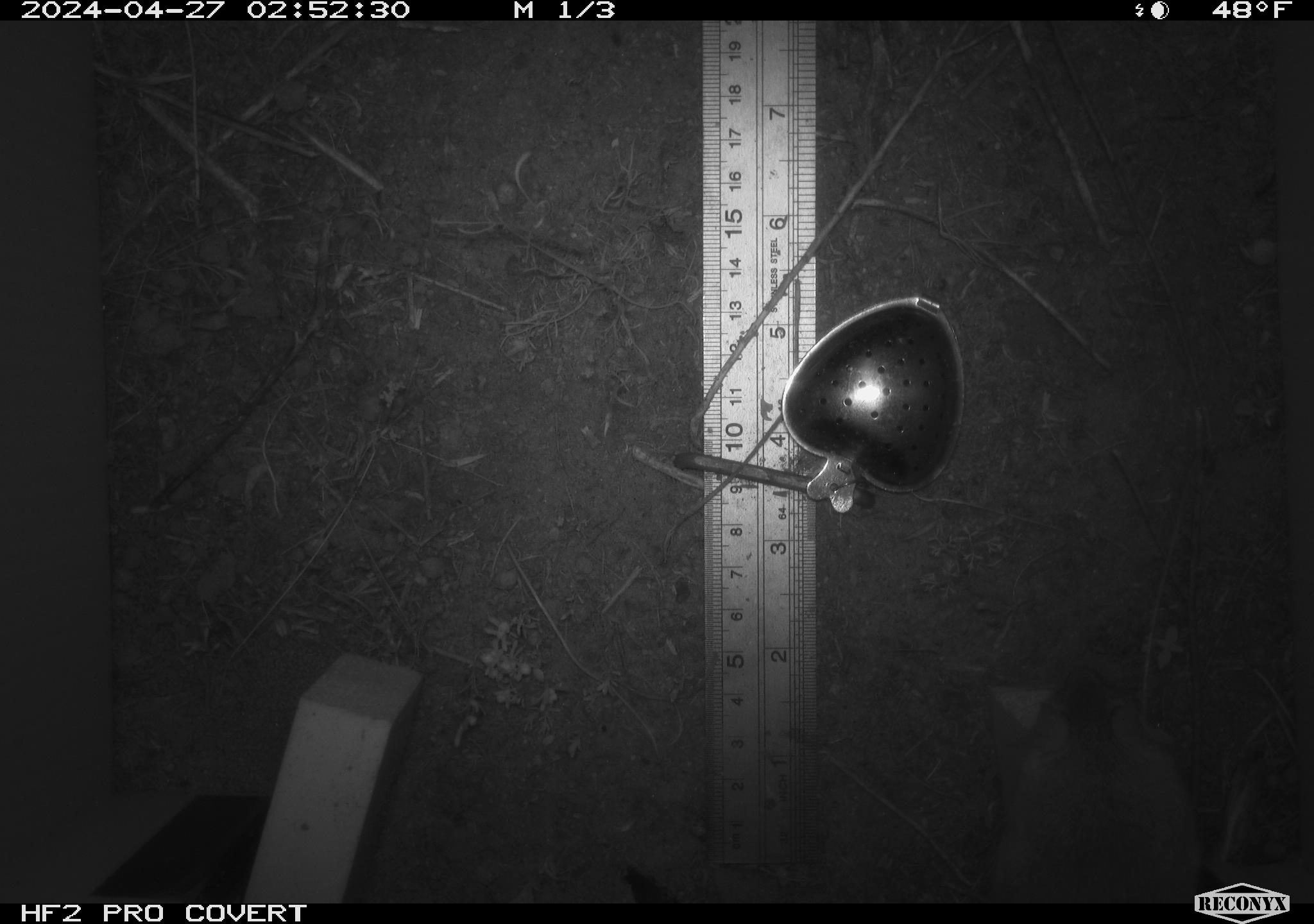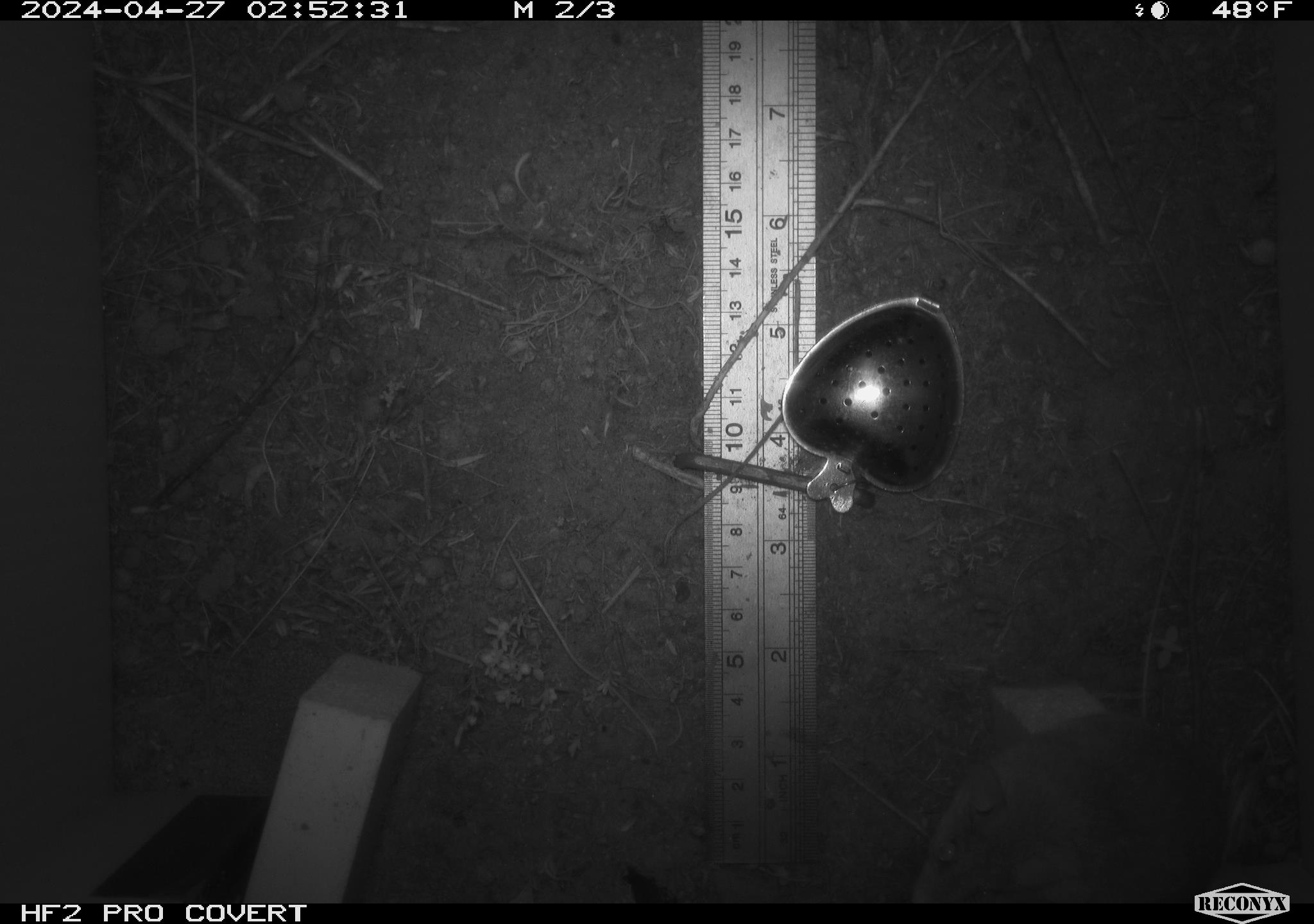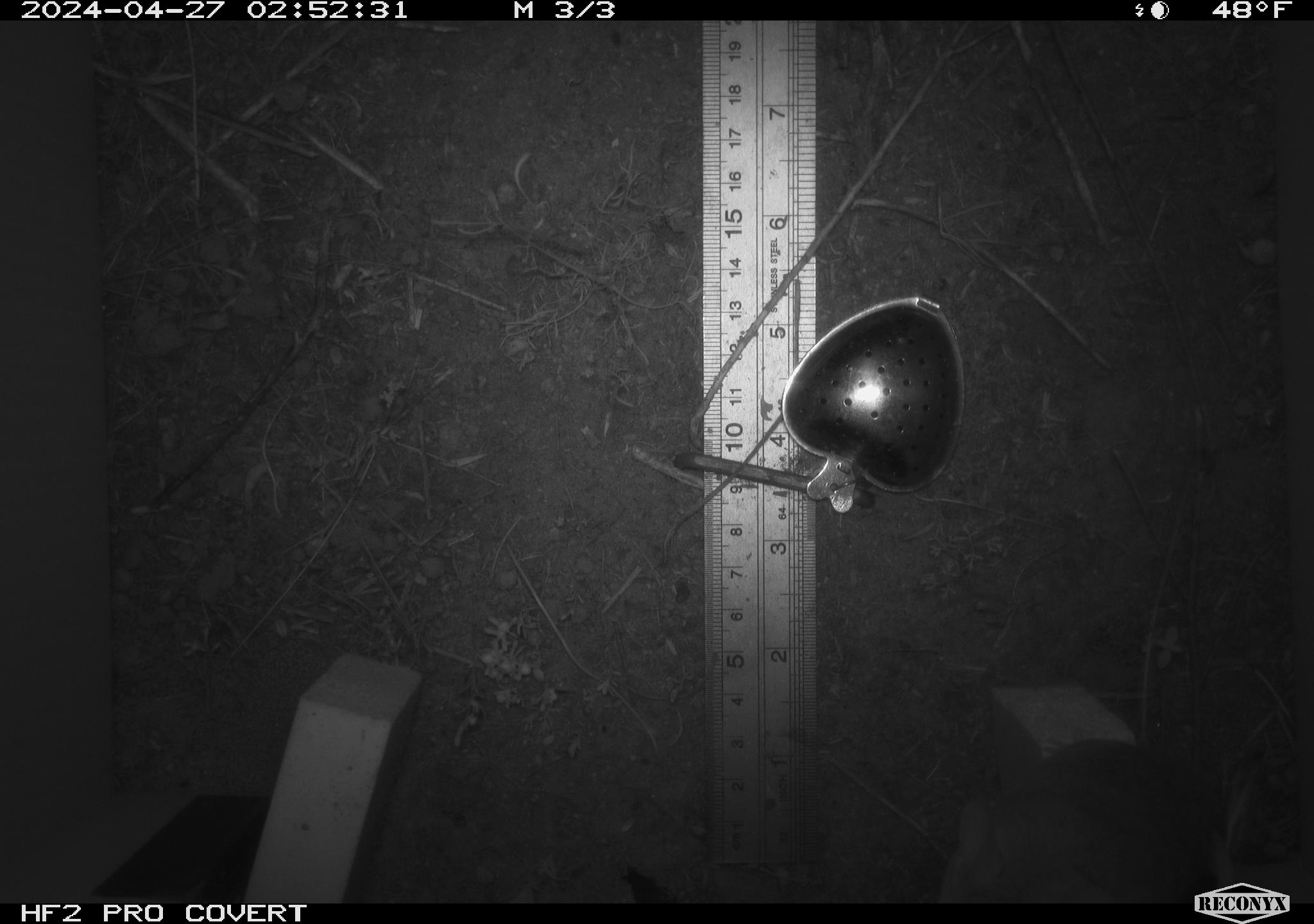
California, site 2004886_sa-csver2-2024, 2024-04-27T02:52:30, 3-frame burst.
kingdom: Animalia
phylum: Chordata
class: Mammalia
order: Rodentia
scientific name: Rodentia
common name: rodent